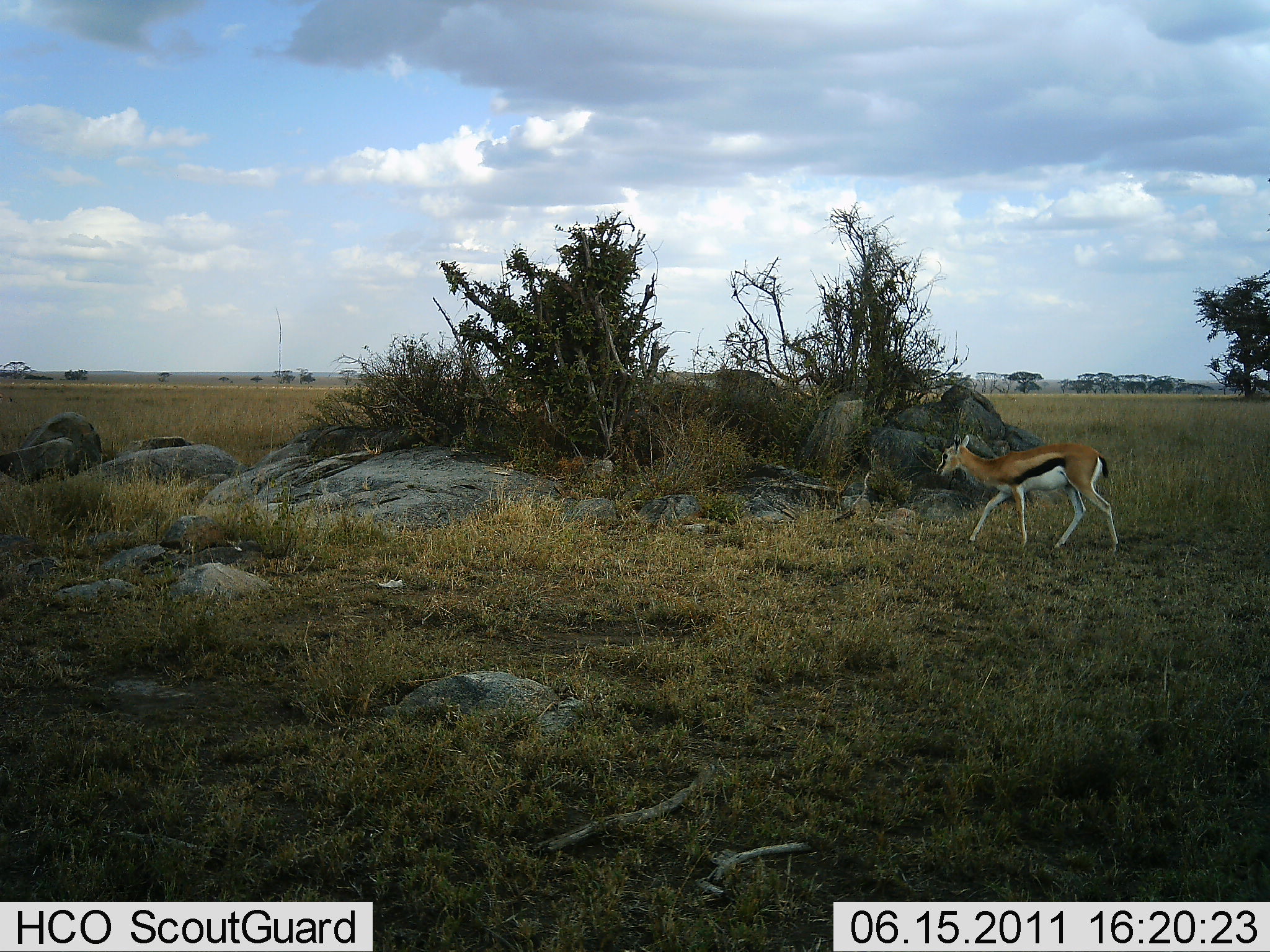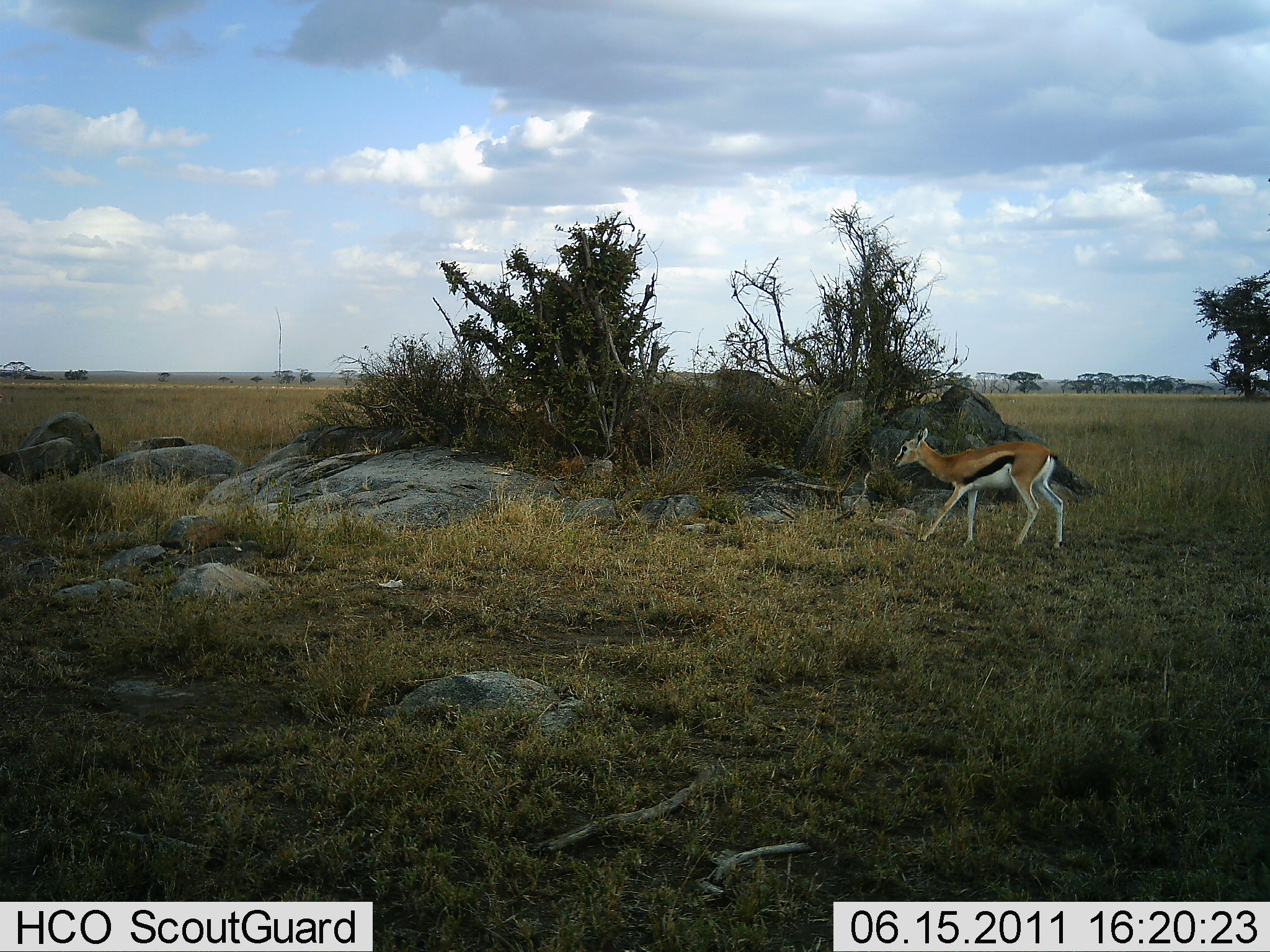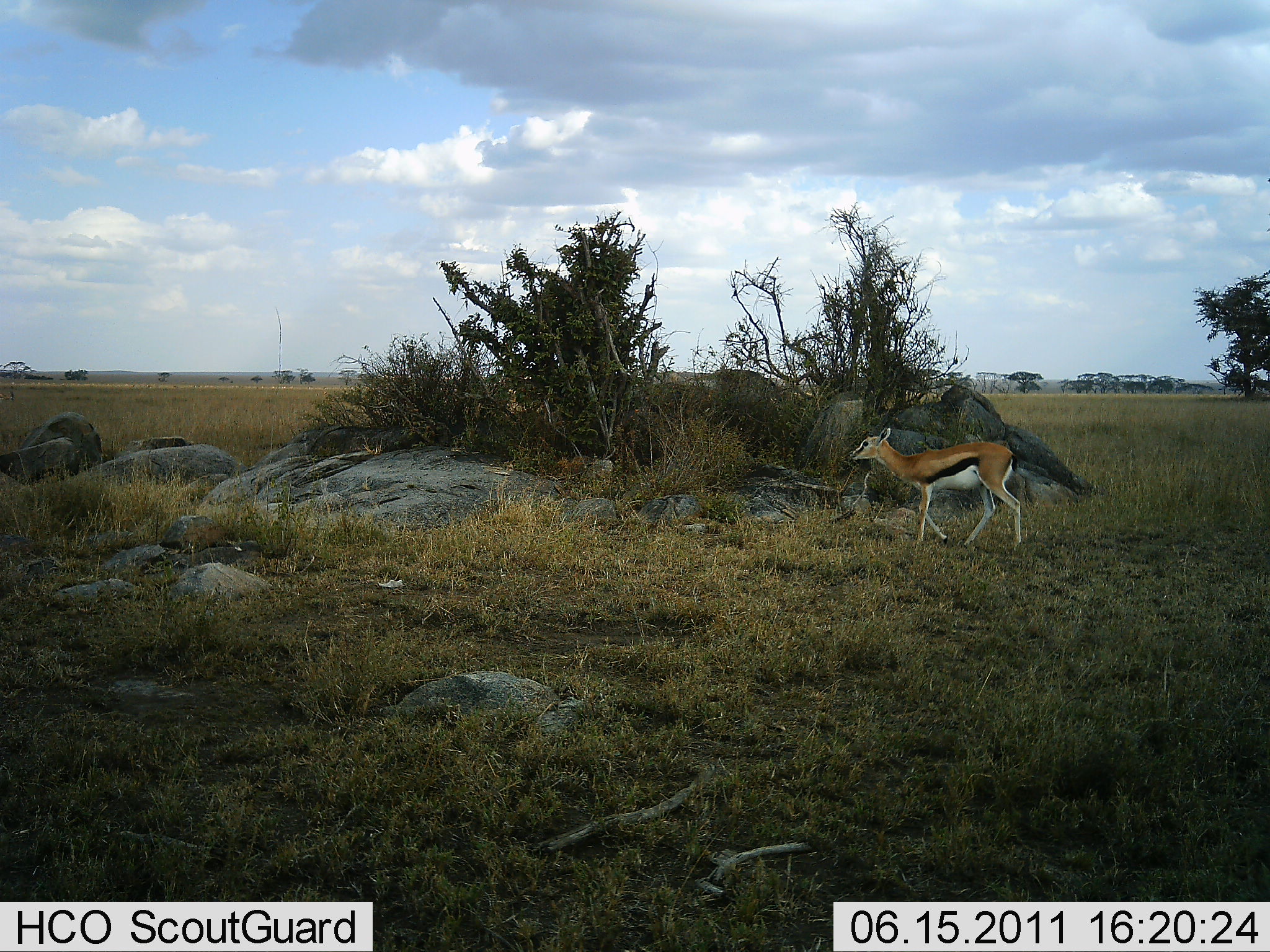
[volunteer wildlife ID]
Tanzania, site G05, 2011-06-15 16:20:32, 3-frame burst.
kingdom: Animalia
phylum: Chordata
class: Mammalia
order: Artiodactyla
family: Bovidae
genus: Eudorcas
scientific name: Eudorcas thomsonii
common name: thomson's gazelle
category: gazellethomsons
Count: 1.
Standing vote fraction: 0%.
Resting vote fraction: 0%.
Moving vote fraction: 100%.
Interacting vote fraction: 0%.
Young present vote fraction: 0%.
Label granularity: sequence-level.